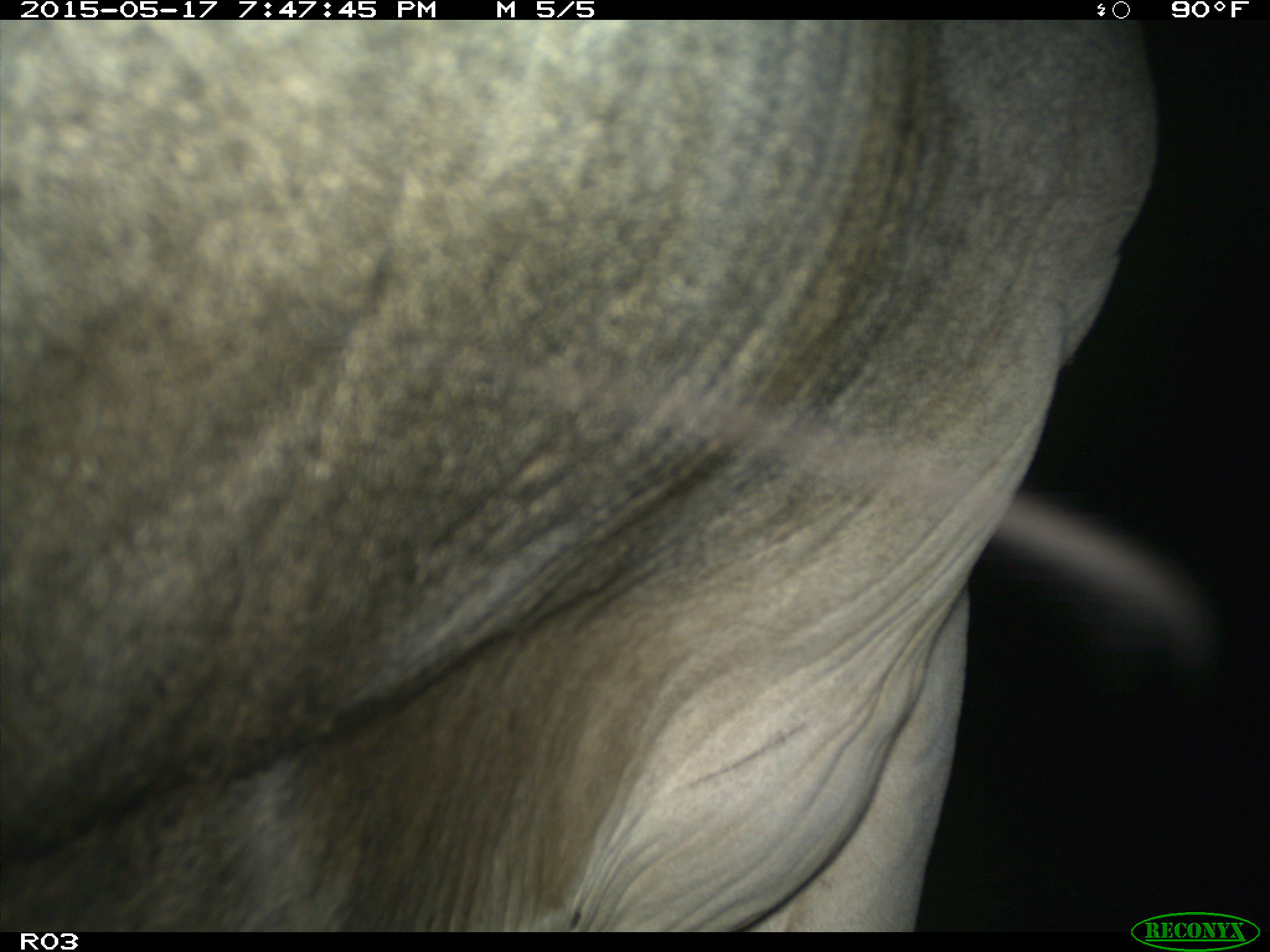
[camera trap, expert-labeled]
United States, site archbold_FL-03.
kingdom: Animalia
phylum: Chordata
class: Mammalia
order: Artiodactyla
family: Bovidae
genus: Bos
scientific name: Bos taurus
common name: domestic cow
Bos taurus (domestic cow).